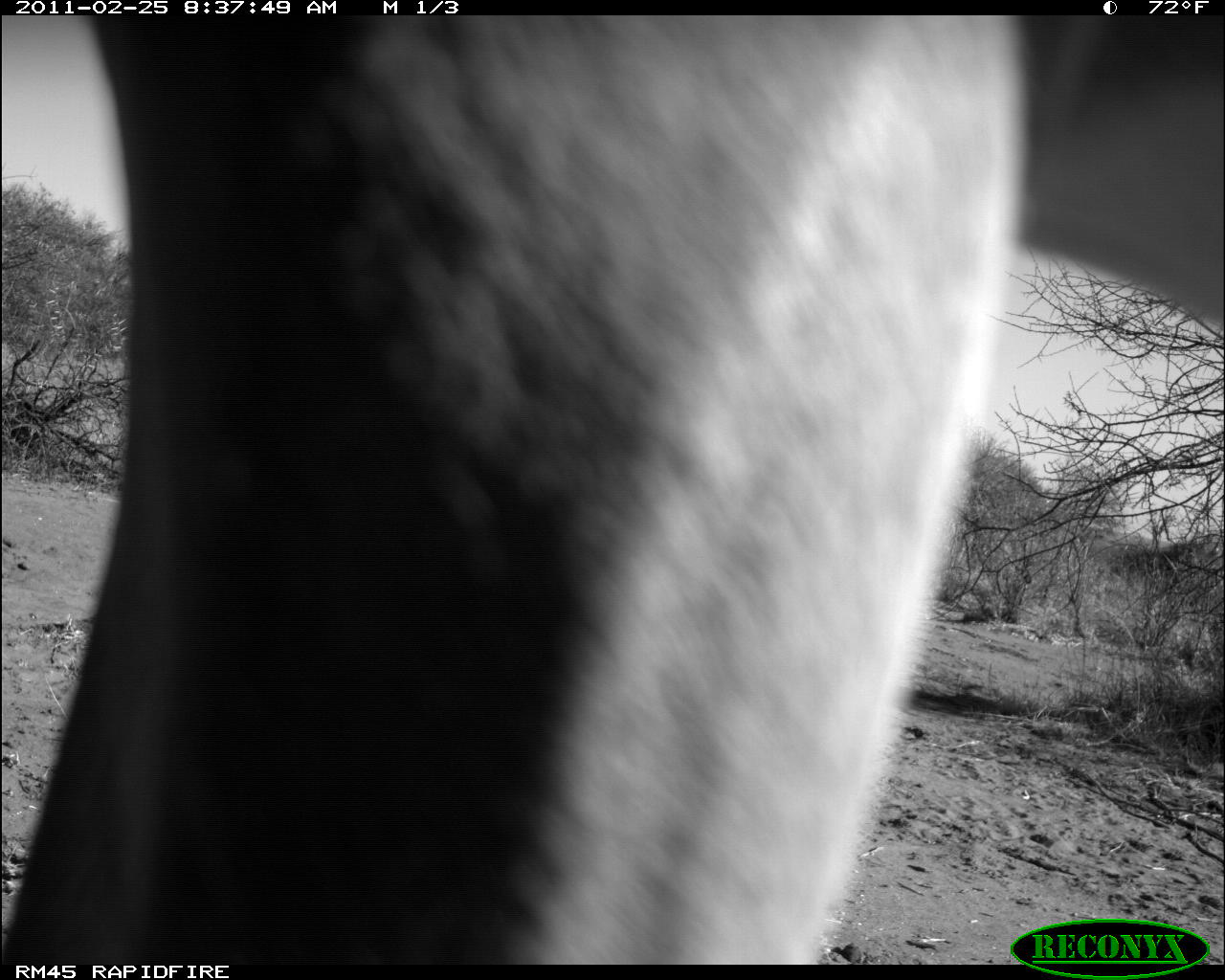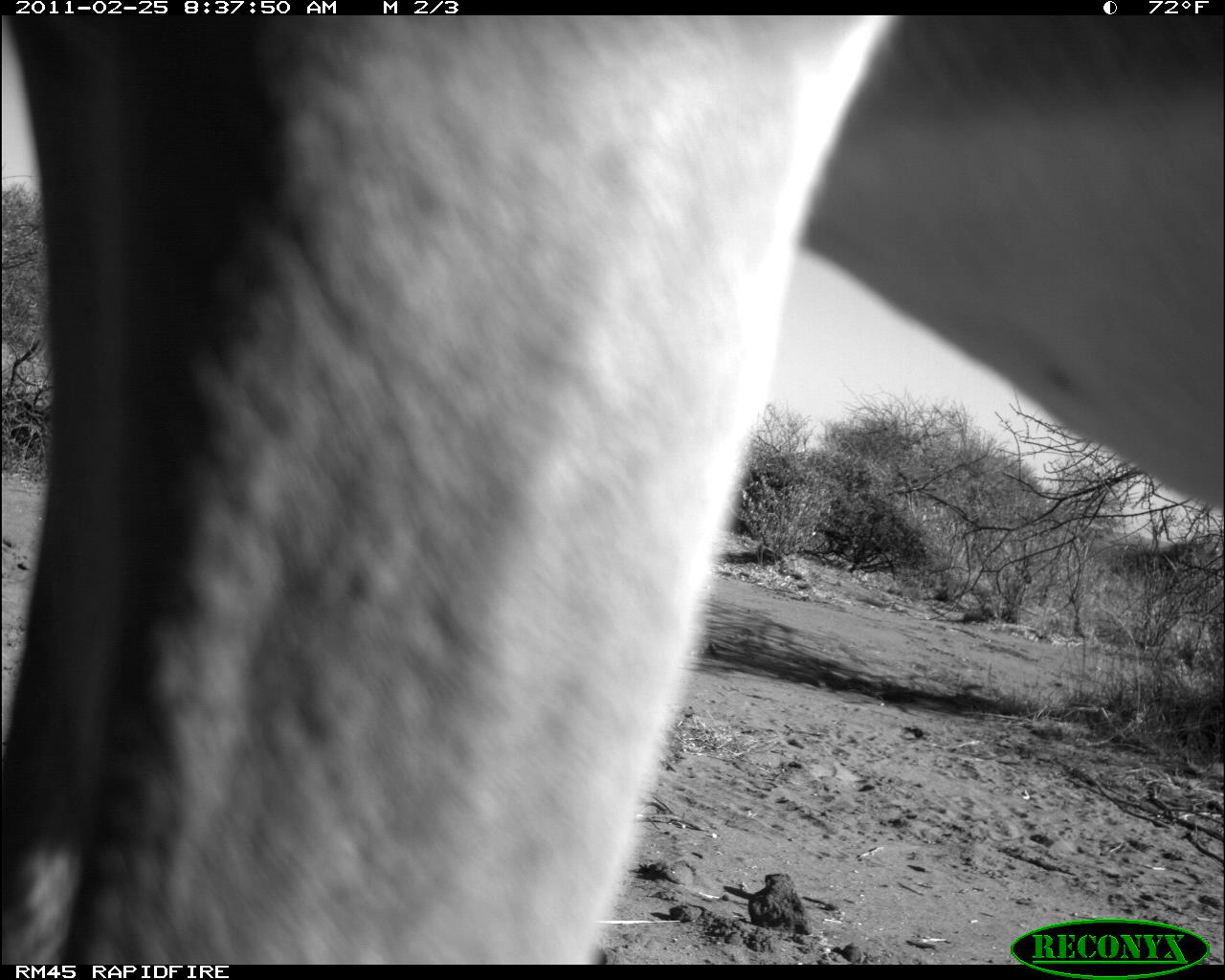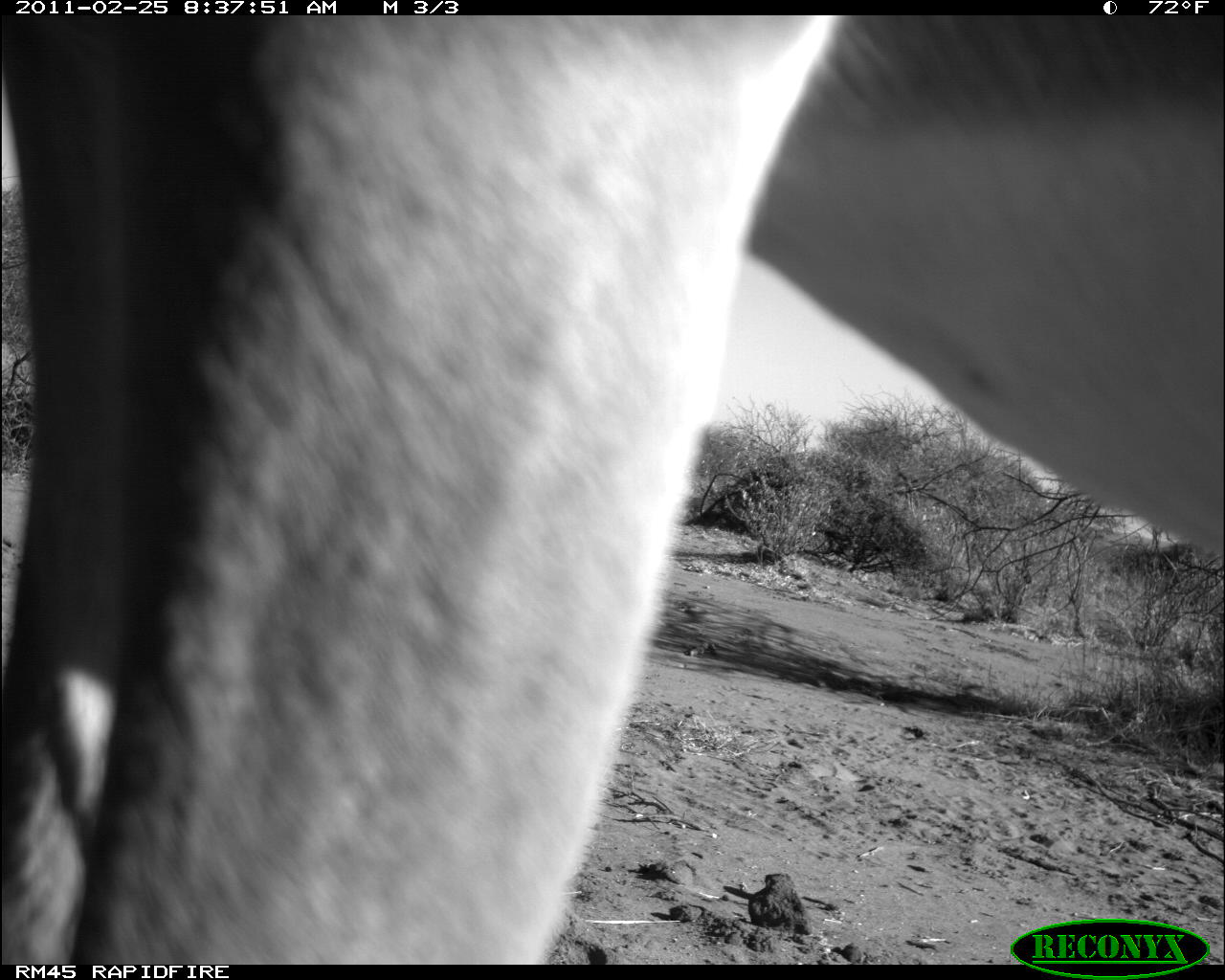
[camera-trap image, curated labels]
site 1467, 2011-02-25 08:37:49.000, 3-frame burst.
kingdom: Animalia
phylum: Chordata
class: Mammalia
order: Artiodactyla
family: Bovidae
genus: Aepyceros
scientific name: Aepyceros melampus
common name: impala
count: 1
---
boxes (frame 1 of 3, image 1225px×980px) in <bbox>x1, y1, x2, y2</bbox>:
aepyceros melampus: <bbox>1, 14, 1222, 964</bbox>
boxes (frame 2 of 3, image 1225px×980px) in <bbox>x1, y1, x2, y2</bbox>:
aepyceros melampus: <bbox>0, 16, 1222, 962</bbox>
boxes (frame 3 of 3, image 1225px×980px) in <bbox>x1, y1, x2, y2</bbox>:
aepyceros melampus: <bbox>3, 15, 1222, 964</bbox>